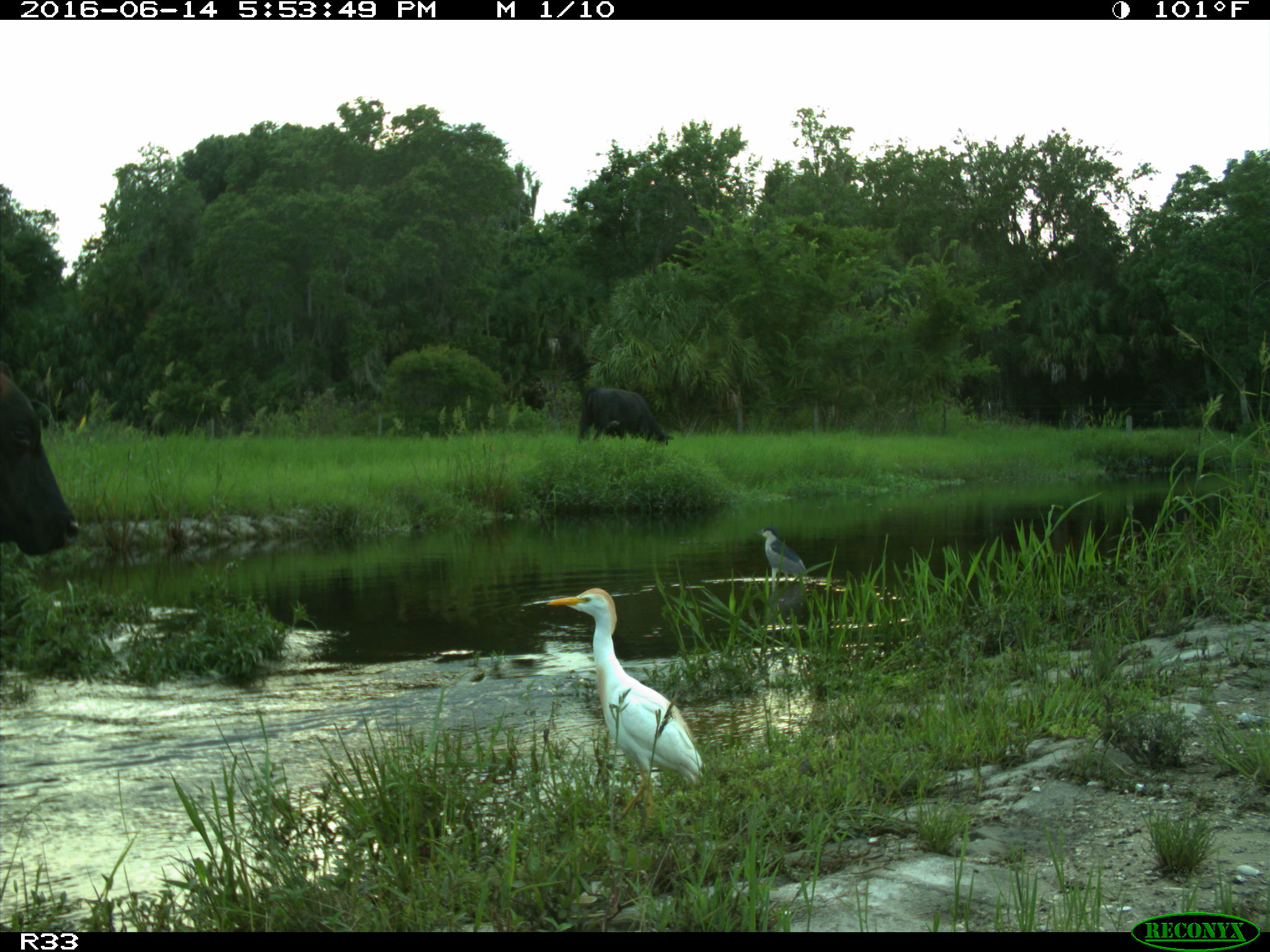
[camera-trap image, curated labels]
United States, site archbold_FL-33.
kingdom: Animalia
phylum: Chordata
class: Mammalia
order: Artiodactyla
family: Bovidae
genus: Bos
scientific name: Bos taurus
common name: domestic cow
Bos taurus (domestic cow).